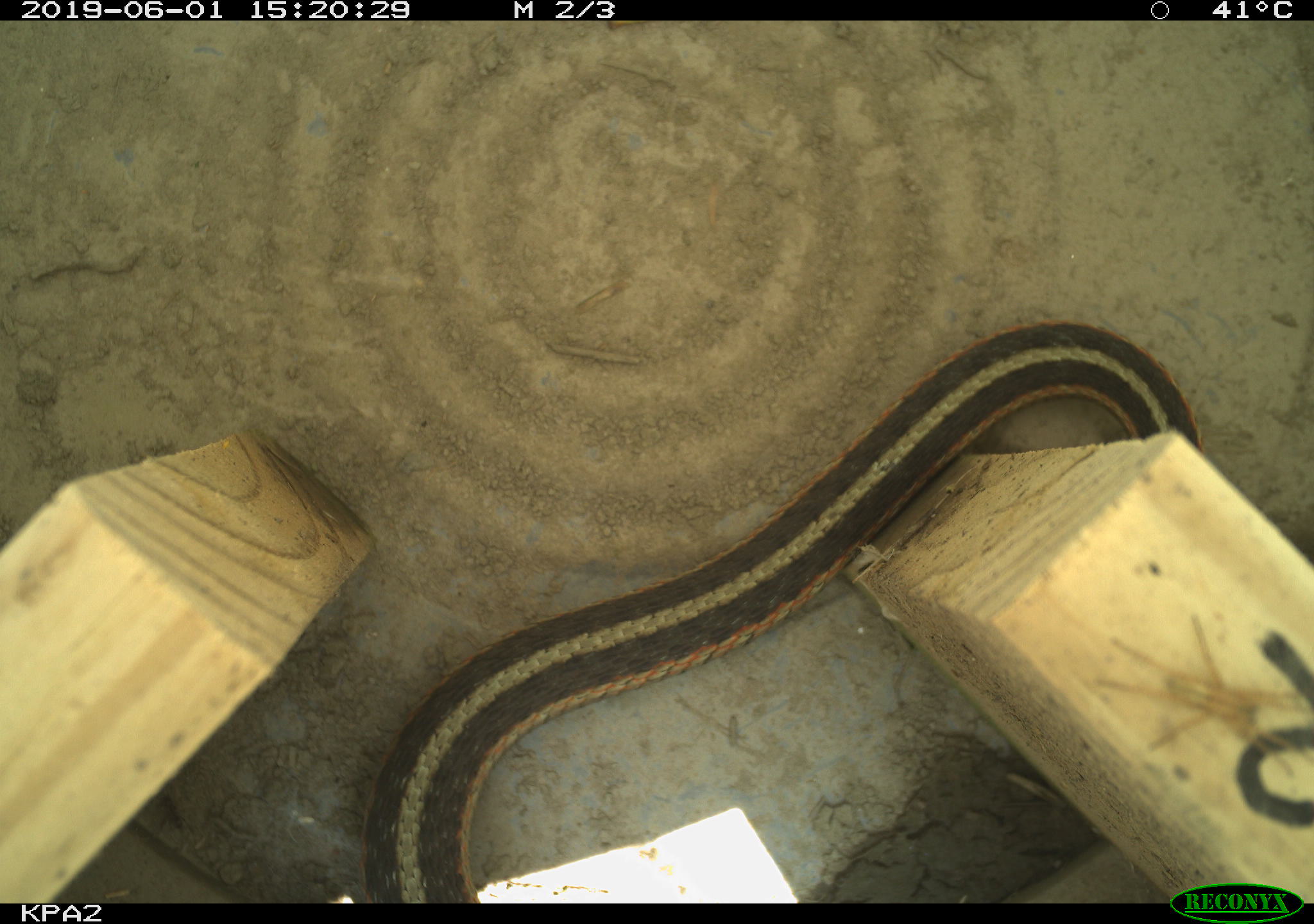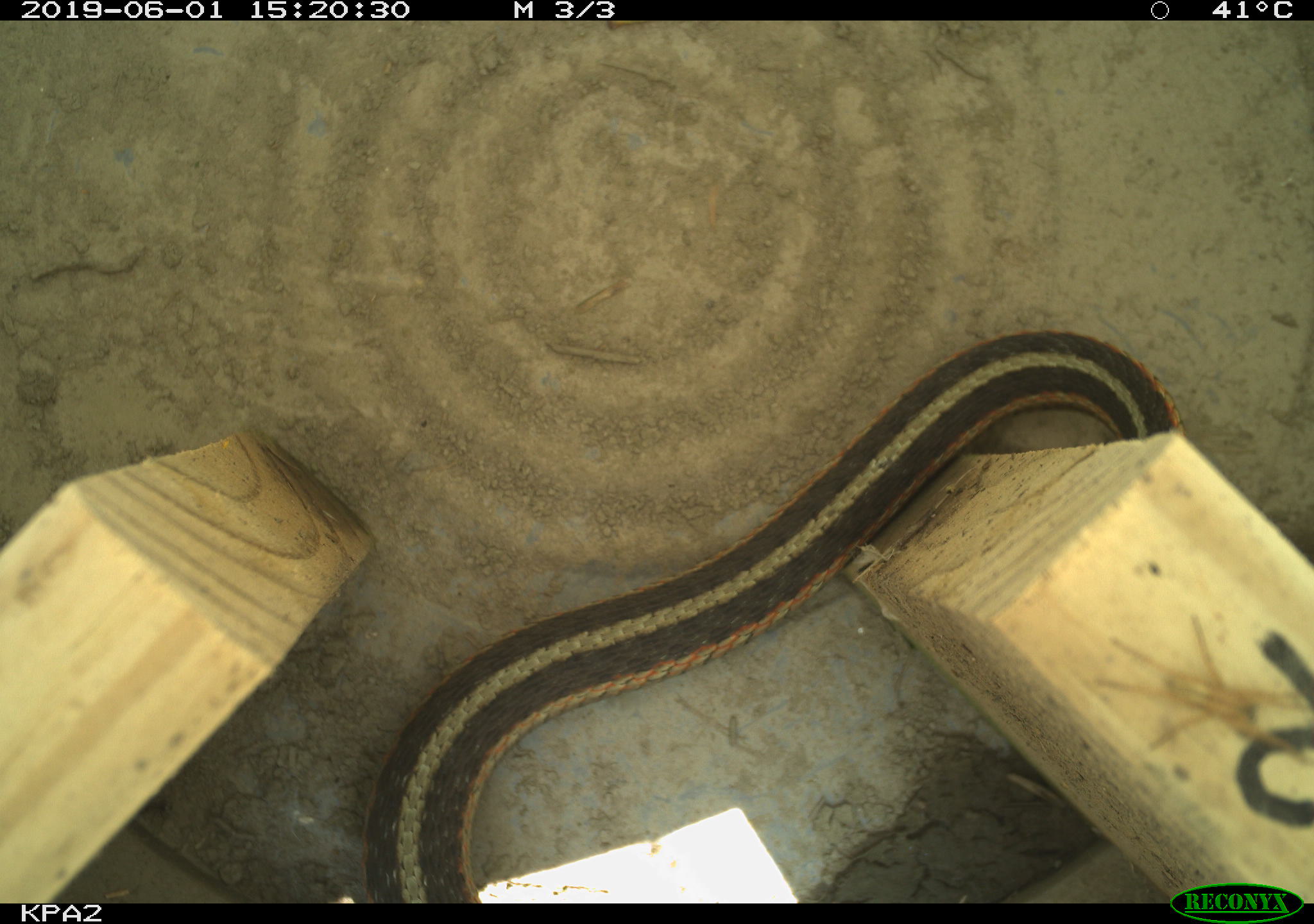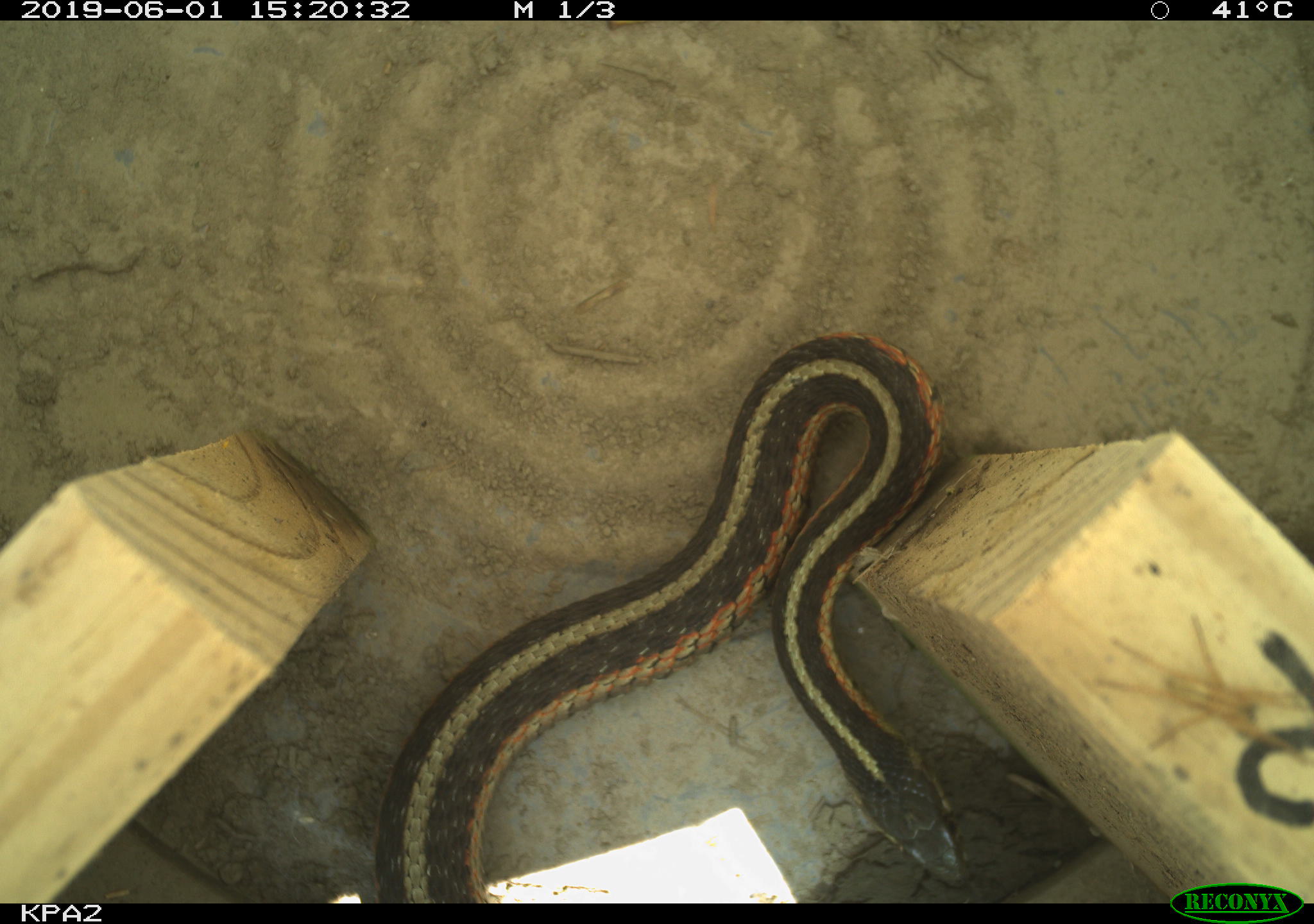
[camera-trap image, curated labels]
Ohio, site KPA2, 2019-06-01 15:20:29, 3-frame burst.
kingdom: Animalia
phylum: Chordata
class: Reptilia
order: Squamata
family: Colubridae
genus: Thamnophis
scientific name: Thamnophis sirtalis sirtalis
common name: eastern gartersnake